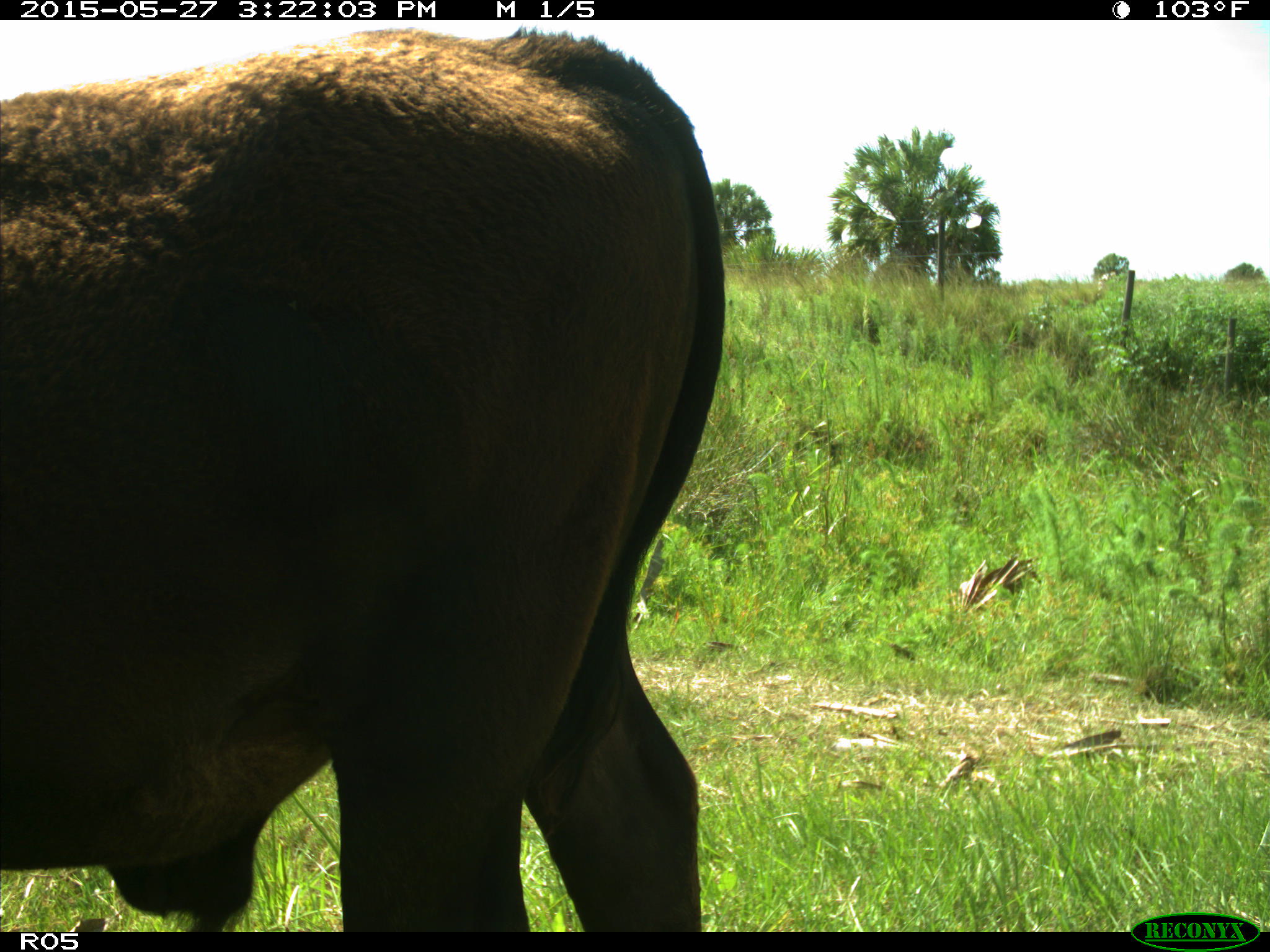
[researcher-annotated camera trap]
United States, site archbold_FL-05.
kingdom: Animalia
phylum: Chordata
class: Mammalia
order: Artiodactyla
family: Bovidae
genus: Bos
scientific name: Bos taurus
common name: domestic cow